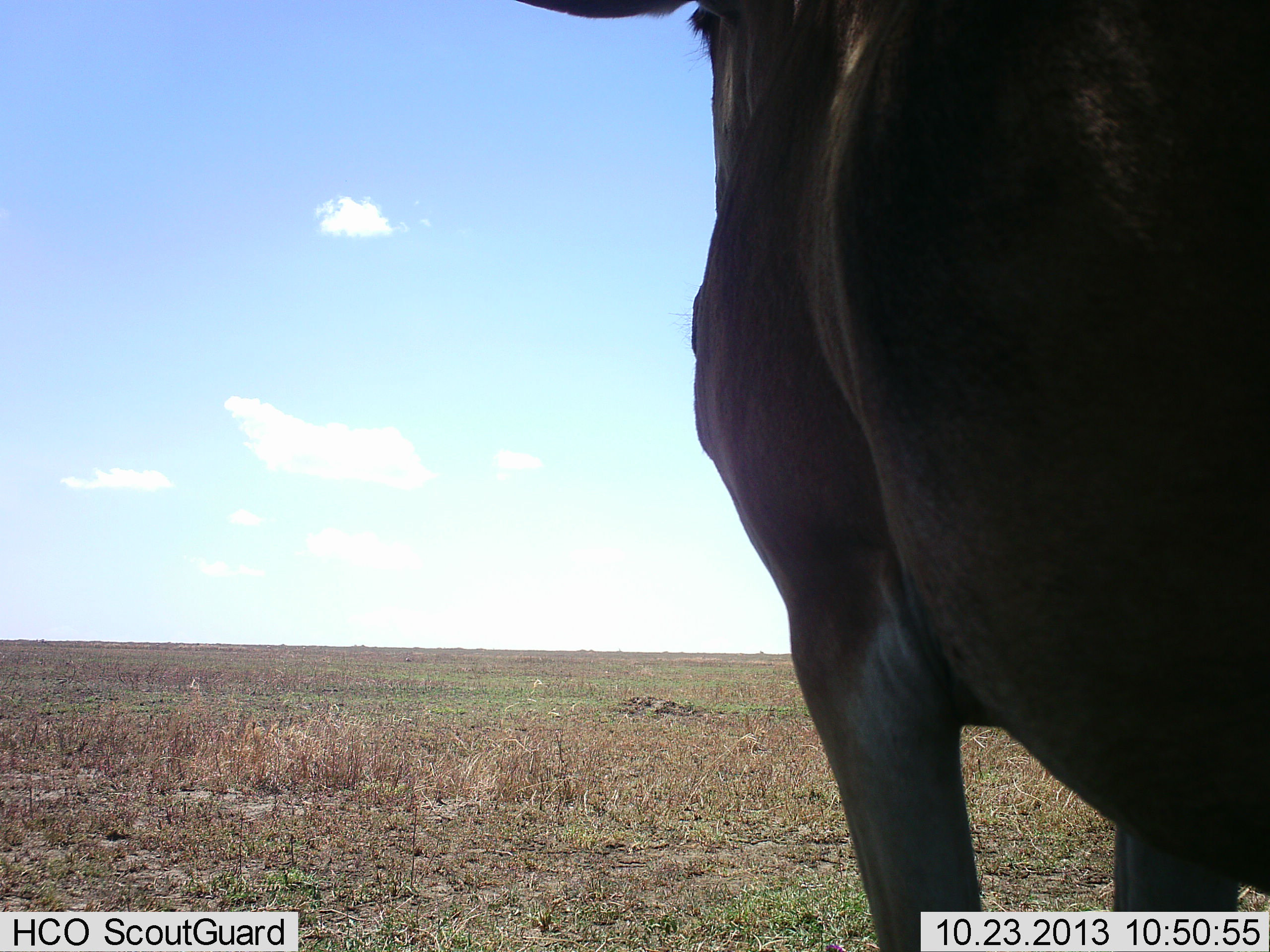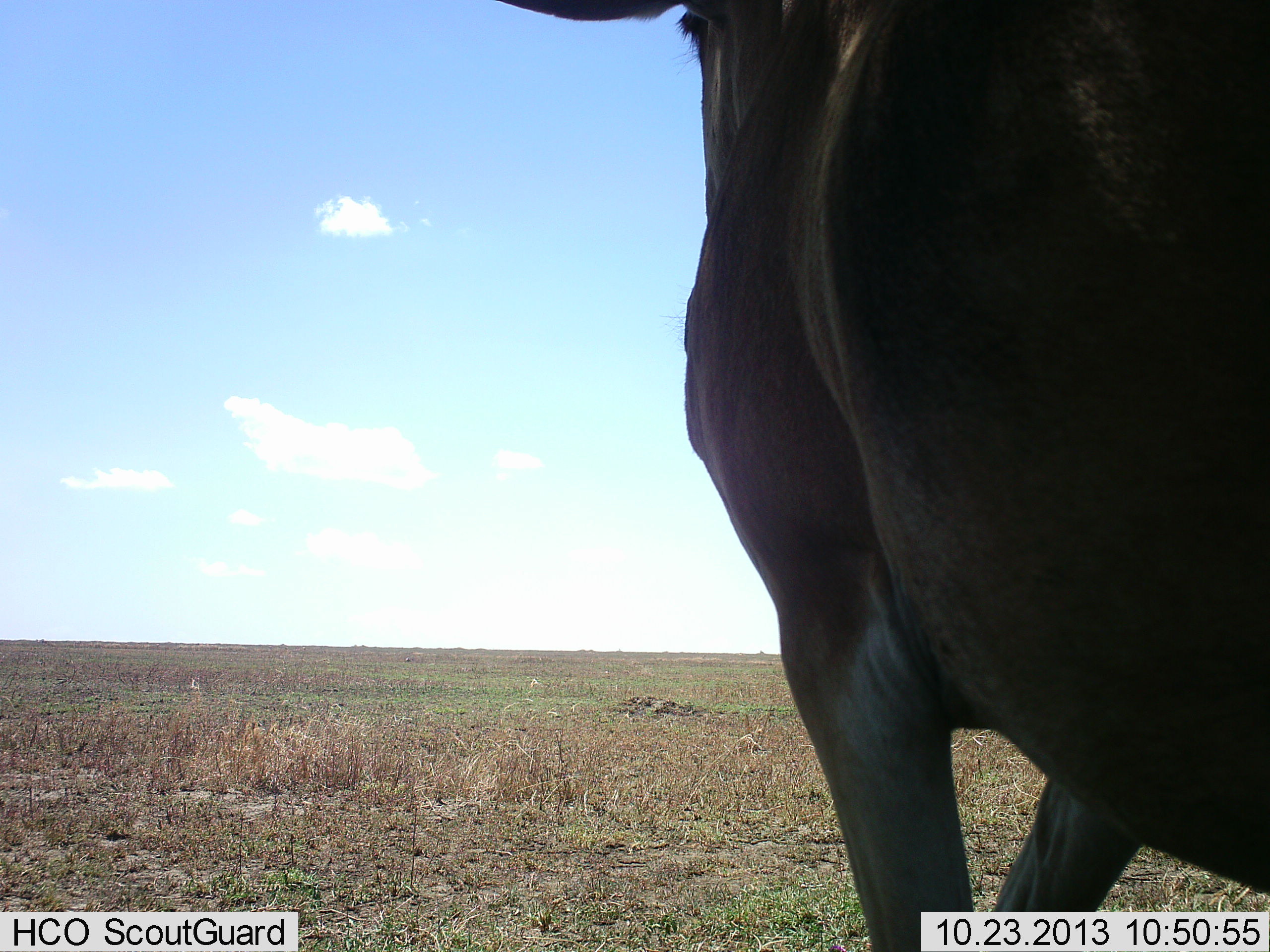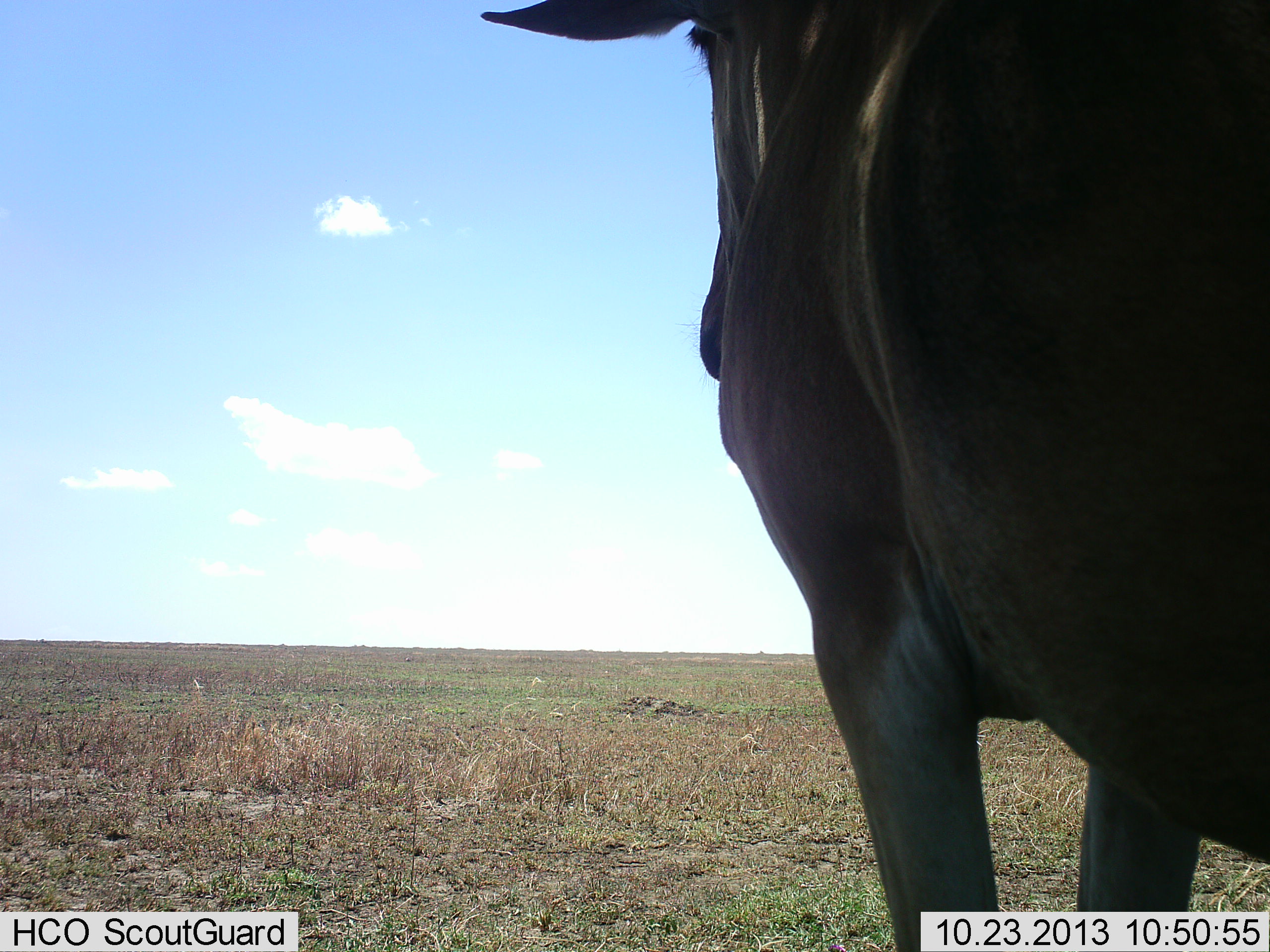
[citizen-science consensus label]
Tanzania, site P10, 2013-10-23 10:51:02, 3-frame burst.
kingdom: Animalia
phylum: Chordata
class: Mammalia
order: Artiodactyla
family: Bovidae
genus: Alcelaphus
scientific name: Alcelaphus buselaphus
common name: hartebeest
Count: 1.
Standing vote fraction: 100%.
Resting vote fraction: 0%.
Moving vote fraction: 0%.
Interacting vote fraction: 0%.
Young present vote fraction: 0%.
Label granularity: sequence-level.